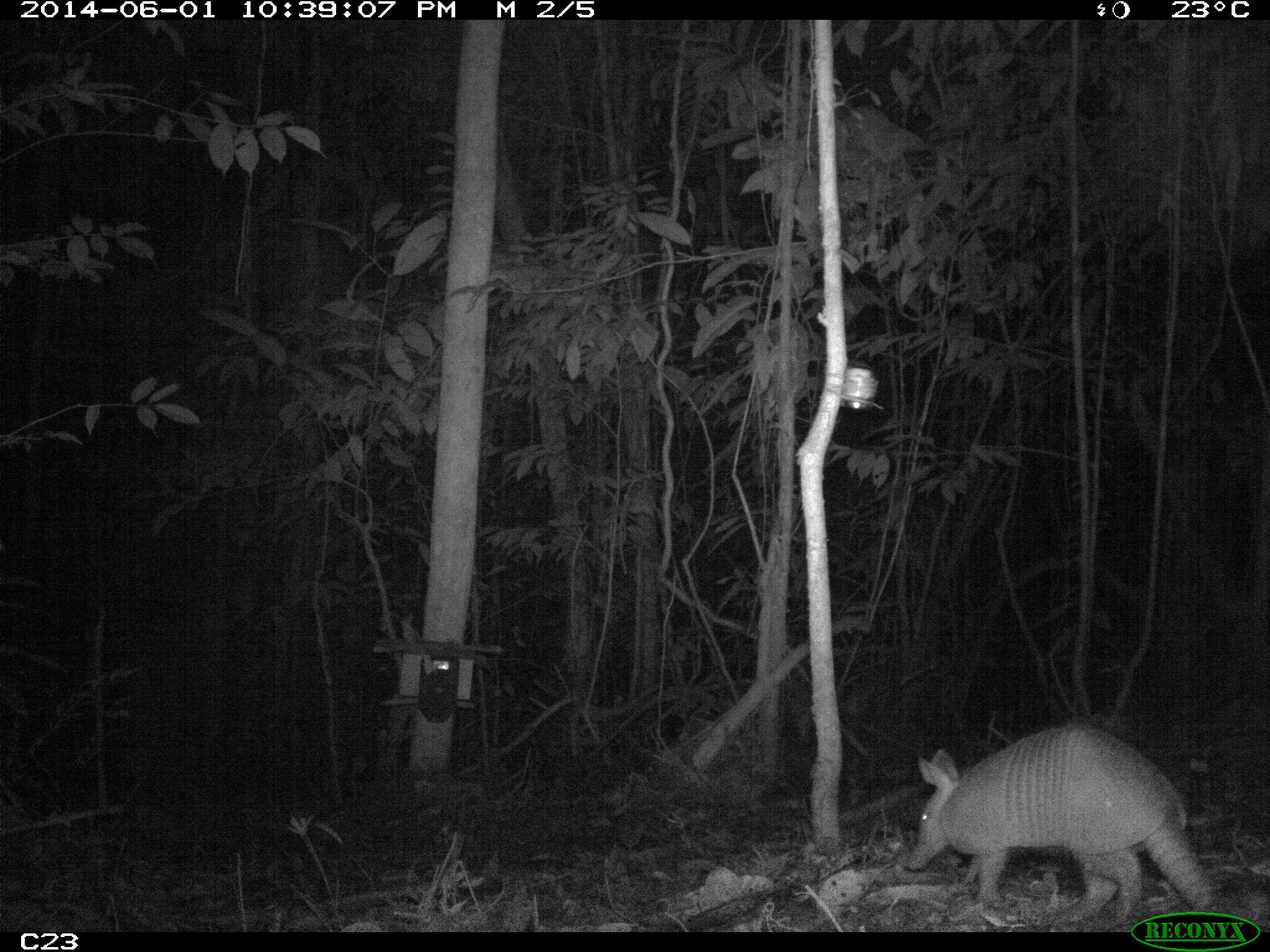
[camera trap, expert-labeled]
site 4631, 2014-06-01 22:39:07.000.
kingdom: Animalia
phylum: Chordata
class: Mammalia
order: Cingulata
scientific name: Cingulata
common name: armadillo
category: unknown armadillo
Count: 1.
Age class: adult.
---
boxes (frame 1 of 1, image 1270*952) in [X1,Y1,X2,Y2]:
unknown armadillo: [902,722,1217,932]